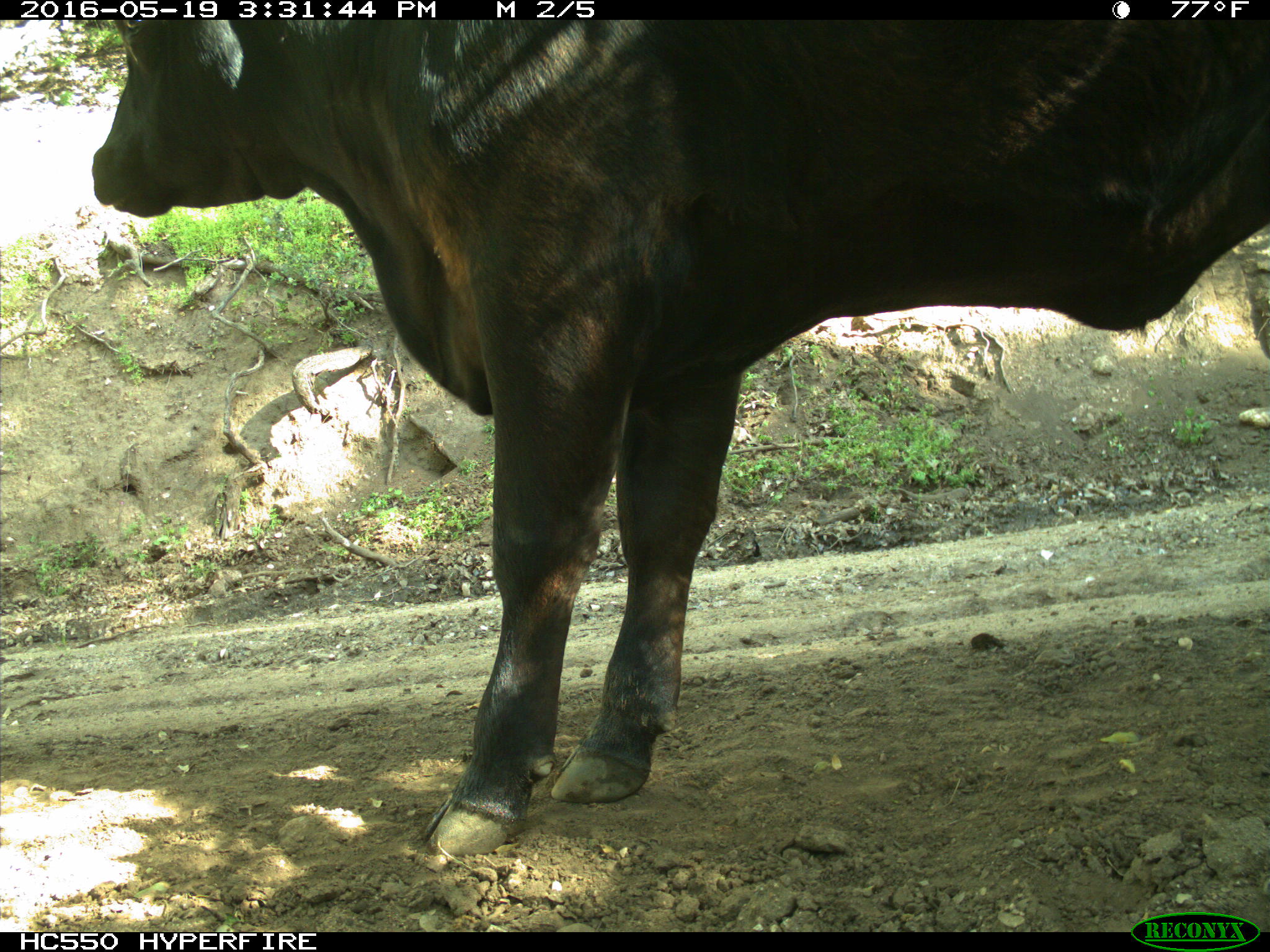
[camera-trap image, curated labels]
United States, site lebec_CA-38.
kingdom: Animalia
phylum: Chordata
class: Mammalia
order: Artiodactyla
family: Bovidae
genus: Bos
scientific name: Bos taurus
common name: domestic cow